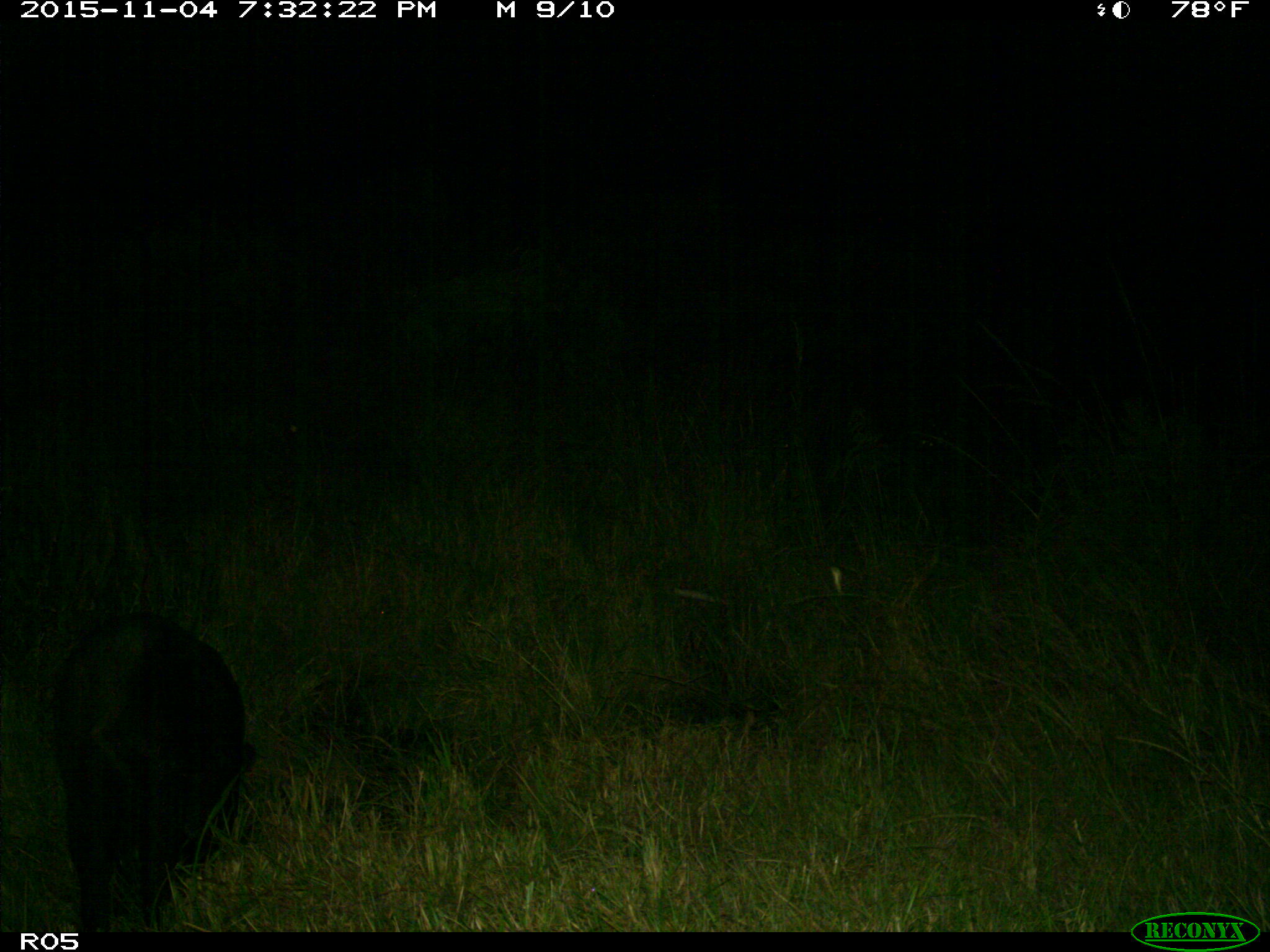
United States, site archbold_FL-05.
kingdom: Animalia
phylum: Chordata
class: Mammalia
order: Artiodactyla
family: Suidae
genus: Sus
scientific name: Sus scrofa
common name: wild boar